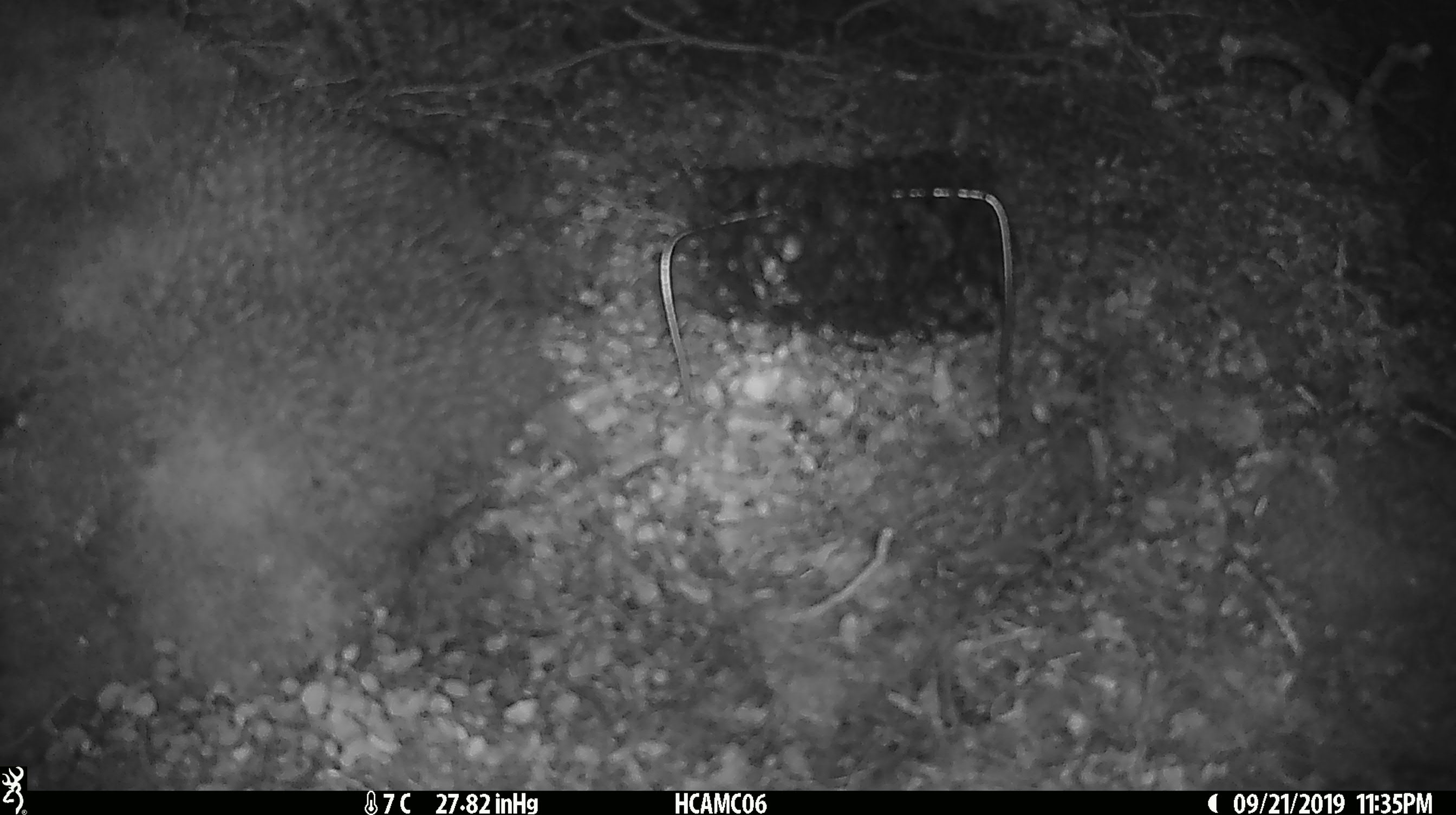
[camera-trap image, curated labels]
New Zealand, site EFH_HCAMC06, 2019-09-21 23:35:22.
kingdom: Animalia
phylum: Chordata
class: Mammalia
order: Rodentia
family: Muridae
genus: Mus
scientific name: Mus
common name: mouse